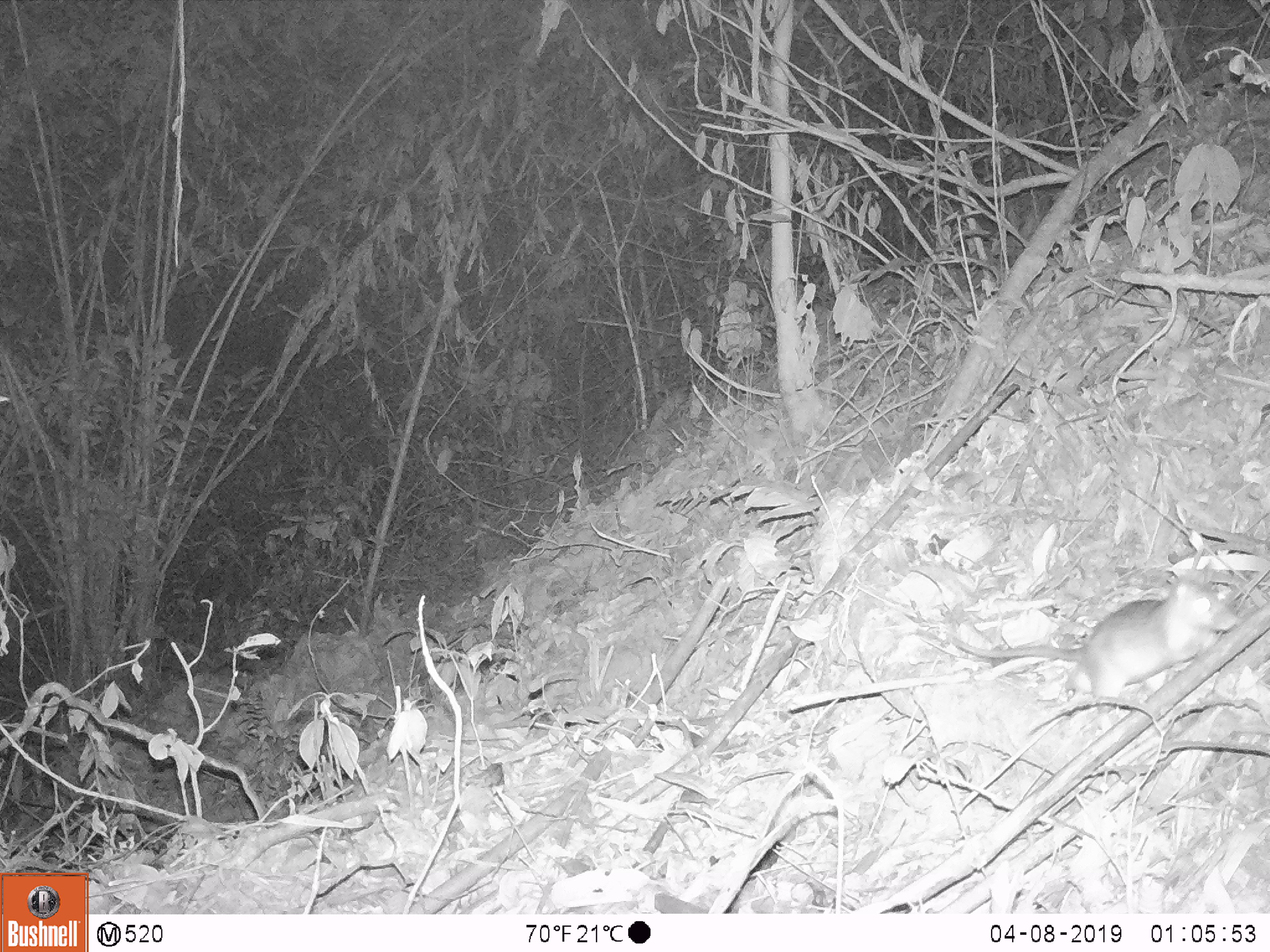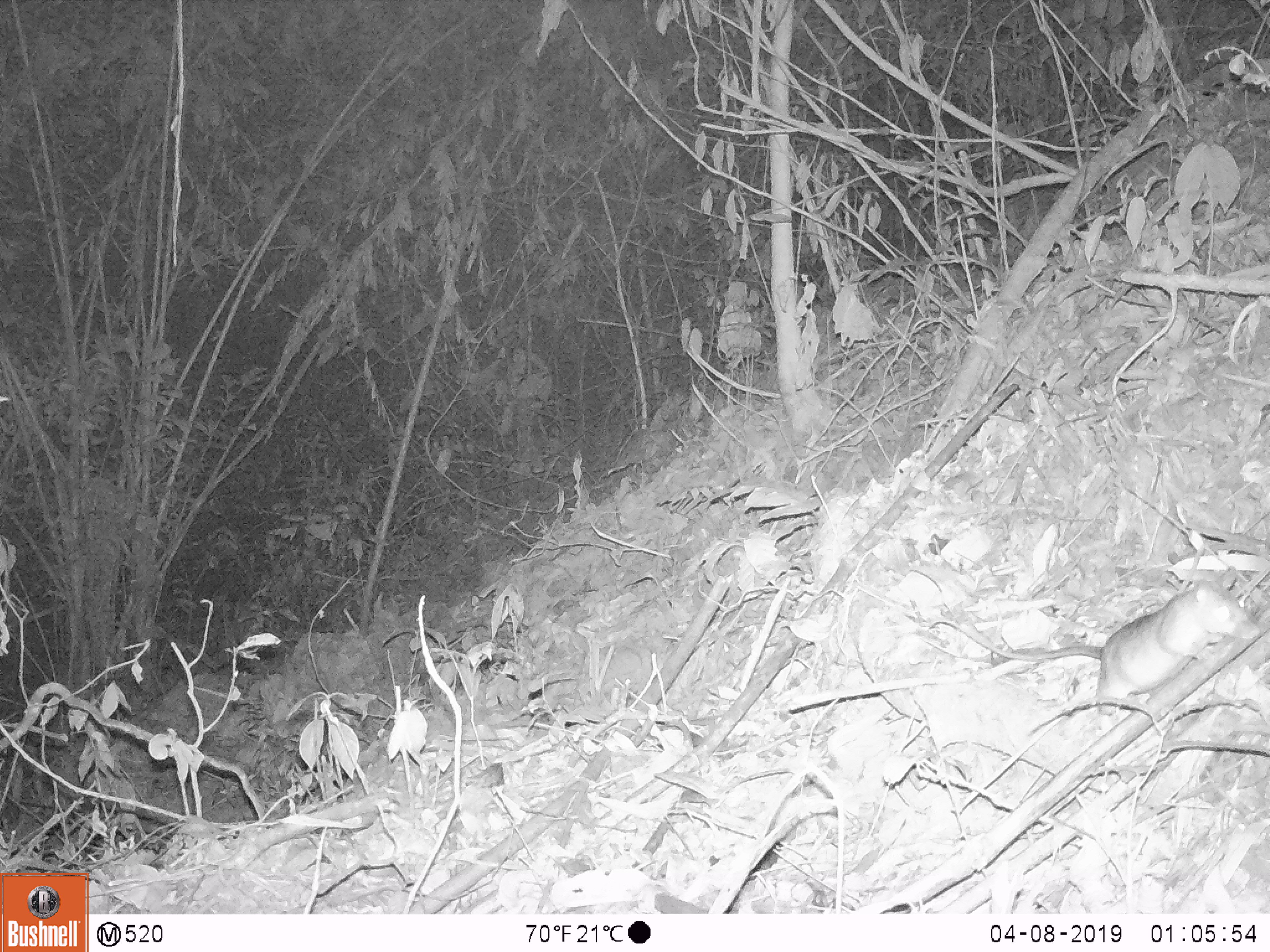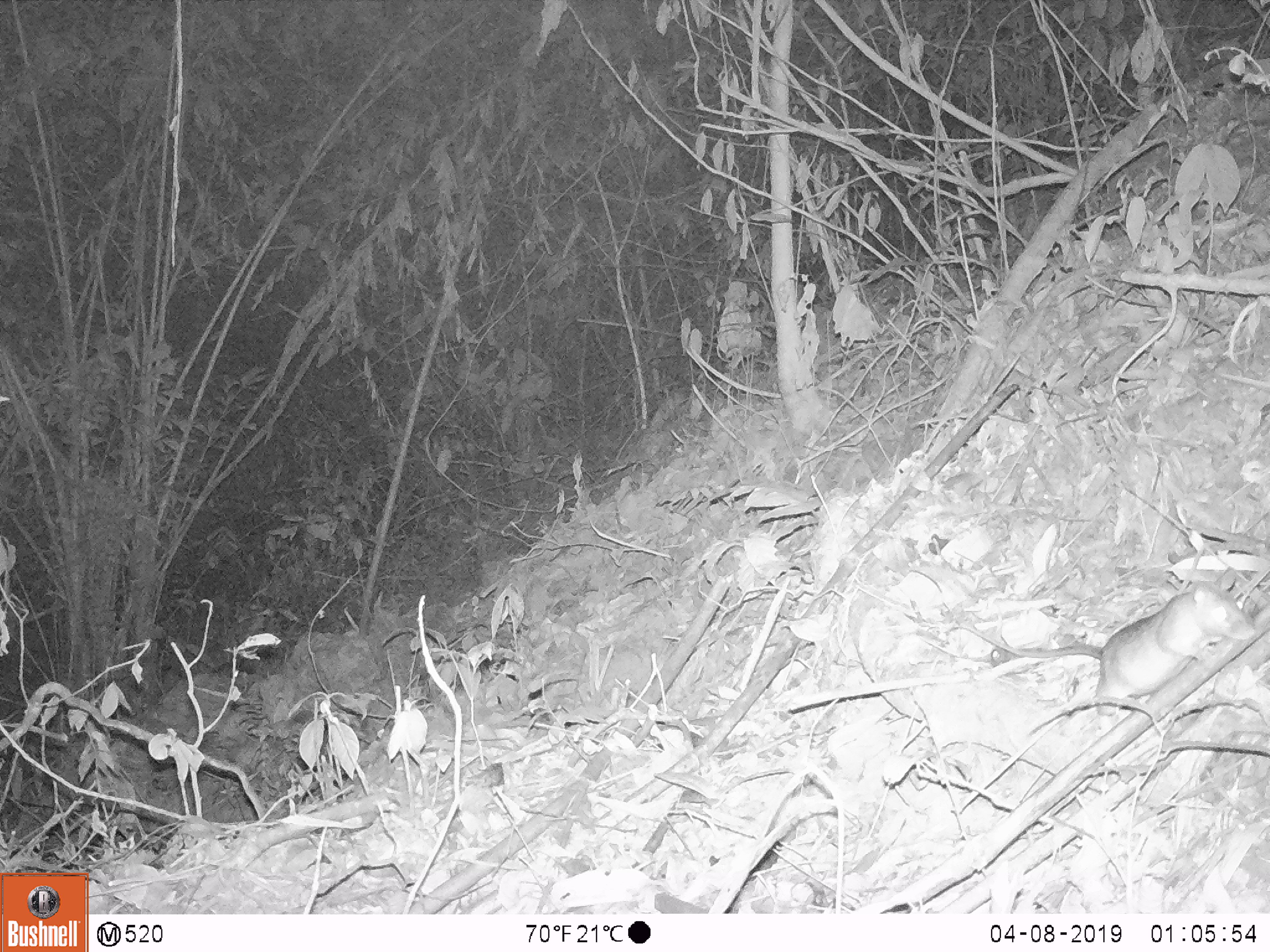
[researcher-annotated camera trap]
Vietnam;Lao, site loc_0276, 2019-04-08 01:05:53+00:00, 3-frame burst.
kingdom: Animalia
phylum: Chordata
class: Mammalia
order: Rodentia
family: Muridae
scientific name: Muridae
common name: old-world mice and rats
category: unidentified murid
Unidentified murid (old-world mice and rats) (Muridae). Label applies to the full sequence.